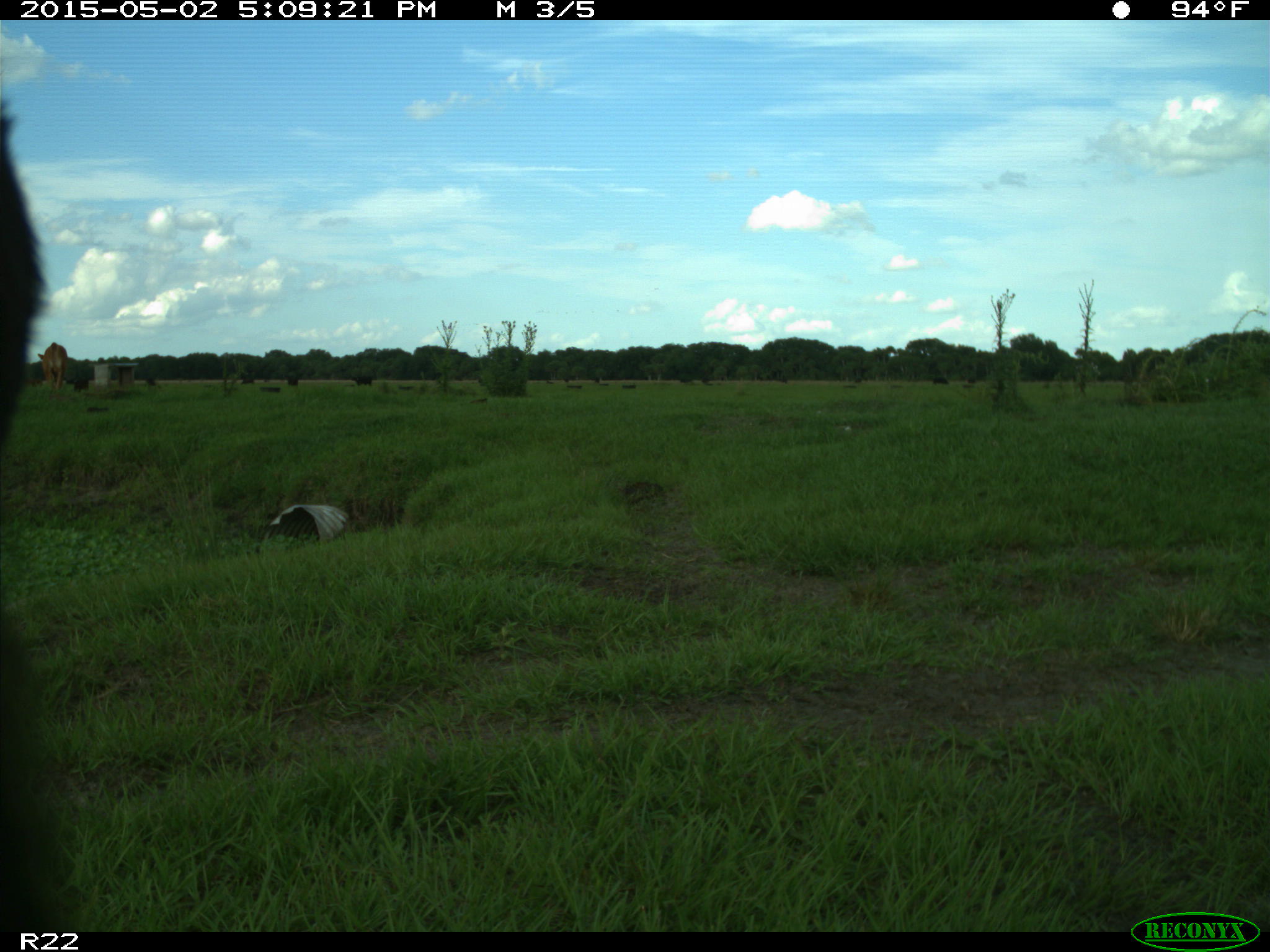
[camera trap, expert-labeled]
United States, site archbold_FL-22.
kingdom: Animalia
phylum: Chordata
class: Mammalia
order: Artiodactyla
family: Bovidae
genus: Bos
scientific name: Bos taurus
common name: domestic cow